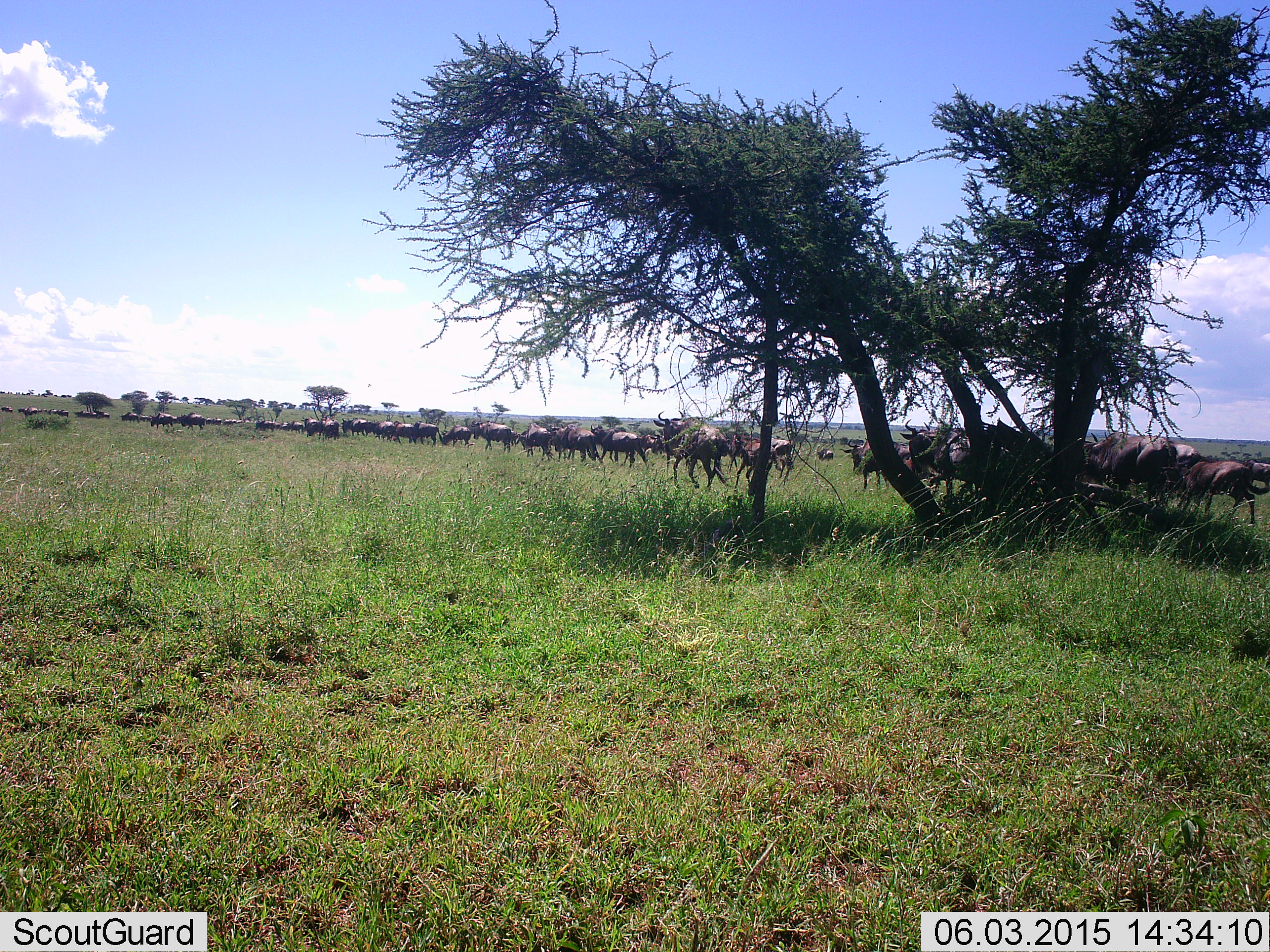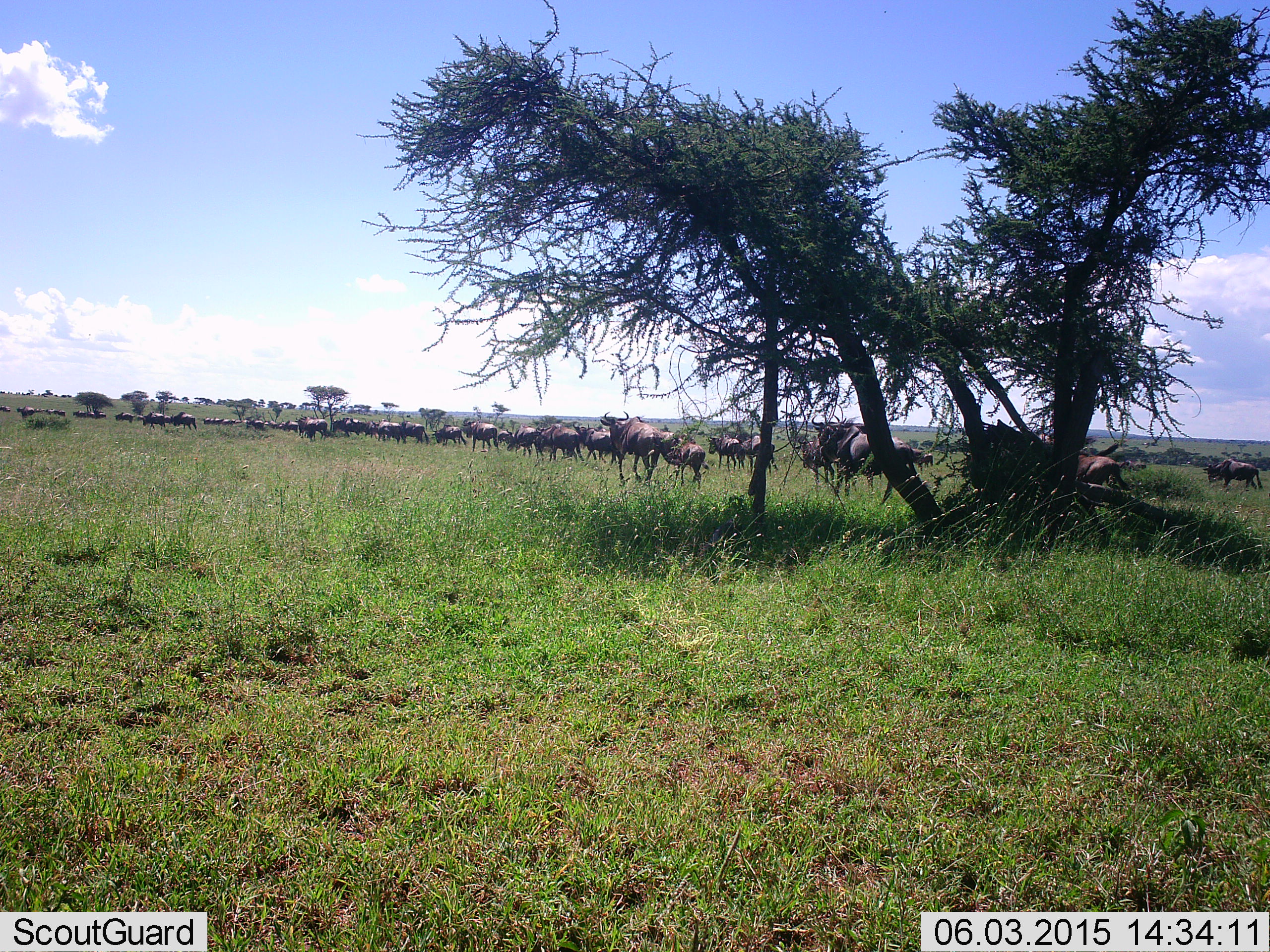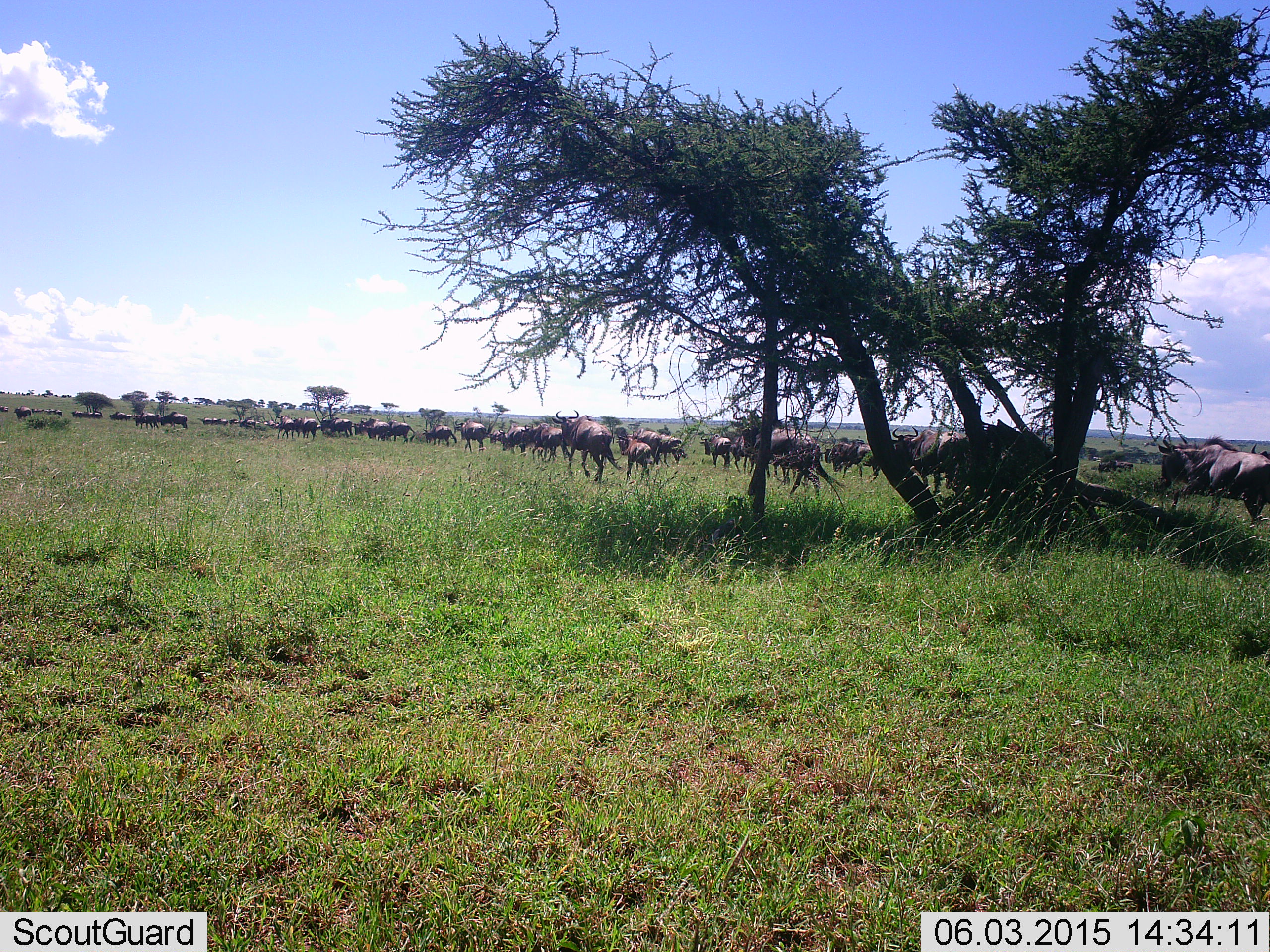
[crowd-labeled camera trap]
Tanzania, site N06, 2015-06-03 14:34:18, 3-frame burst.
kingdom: Animalia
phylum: Chordata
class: Mammalia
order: Artiodactyla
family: Bovidae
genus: Connochaetes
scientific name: Connochaetes taurinus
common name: blue wildebeest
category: wildebeest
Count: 51+.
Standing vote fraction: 20%.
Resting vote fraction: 10%.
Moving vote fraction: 100%.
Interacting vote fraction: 10%.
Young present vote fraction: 30%.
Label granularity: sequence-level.